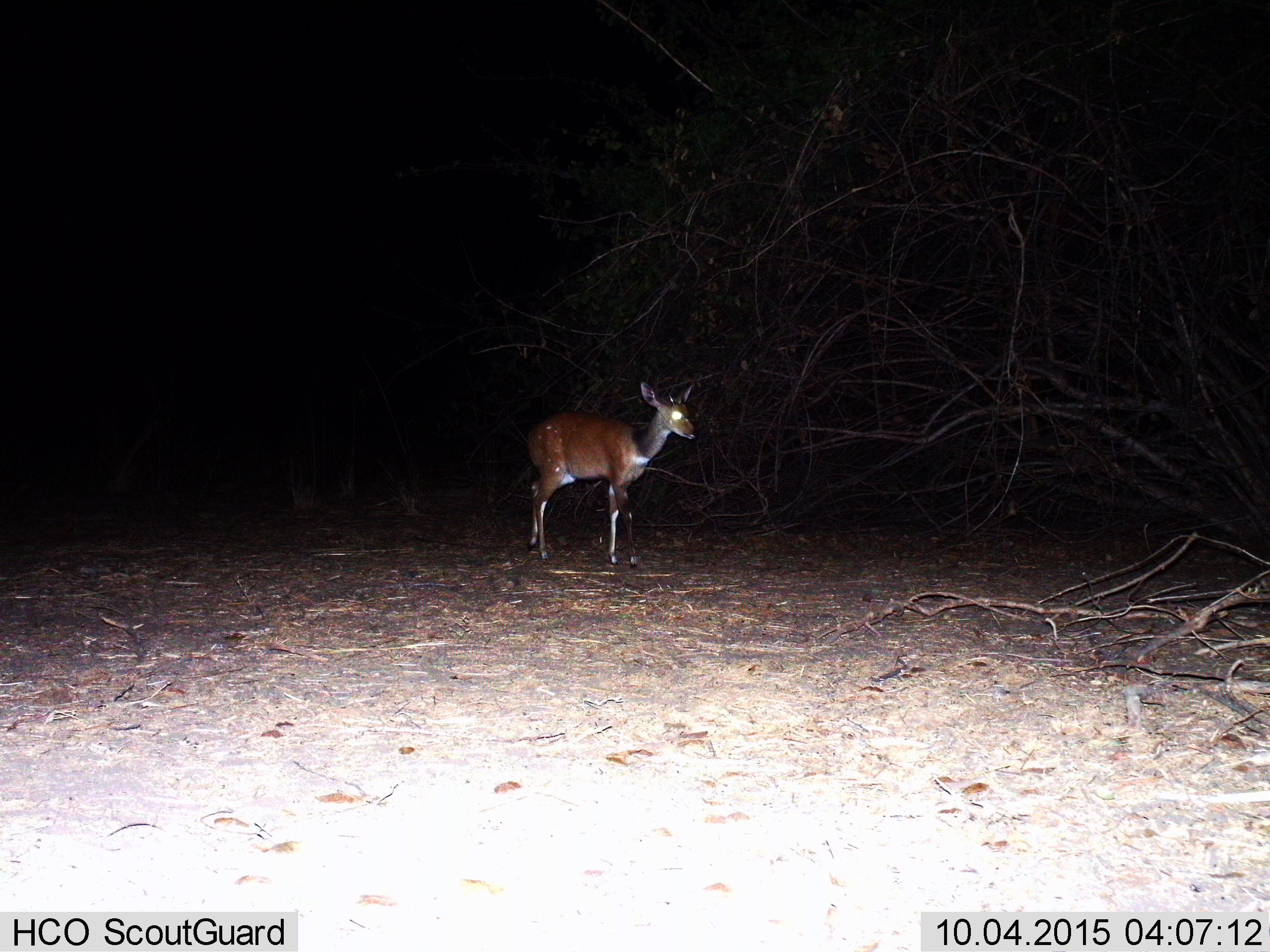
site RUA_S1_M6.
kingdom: Animalia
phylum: Chordata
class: Mammalia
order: Artiodactyla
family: Bovidae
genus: Tragelaphus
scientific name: Tragelaphus scriptus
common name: bushbuck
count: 1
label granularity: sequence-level